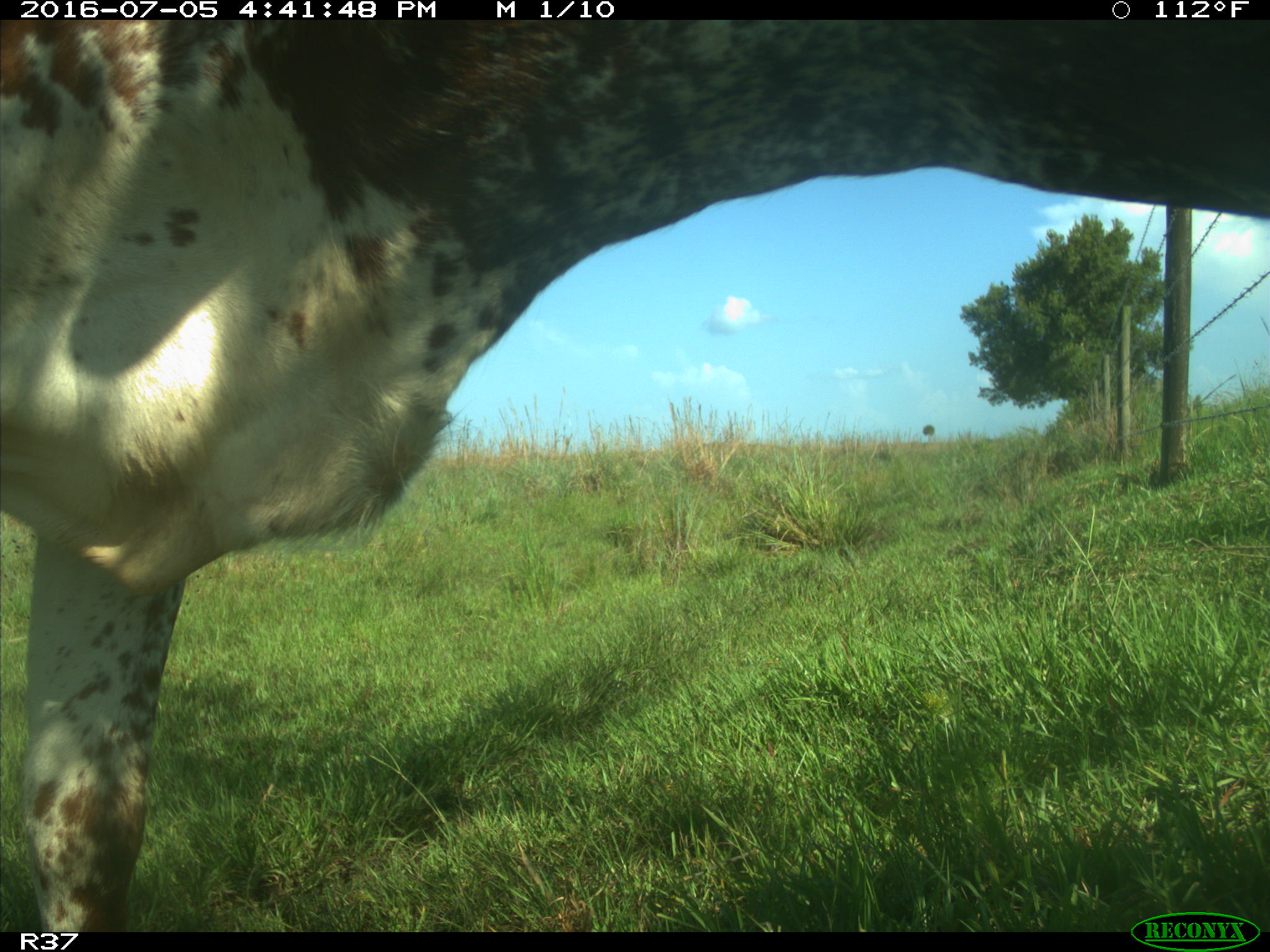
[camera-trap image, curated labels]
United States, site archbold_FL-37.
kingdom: Animalia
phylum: Chordata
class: Mammalia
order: Artiodactyla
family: Bovidae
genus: Bos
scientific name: Bos taurus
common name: domestic cow